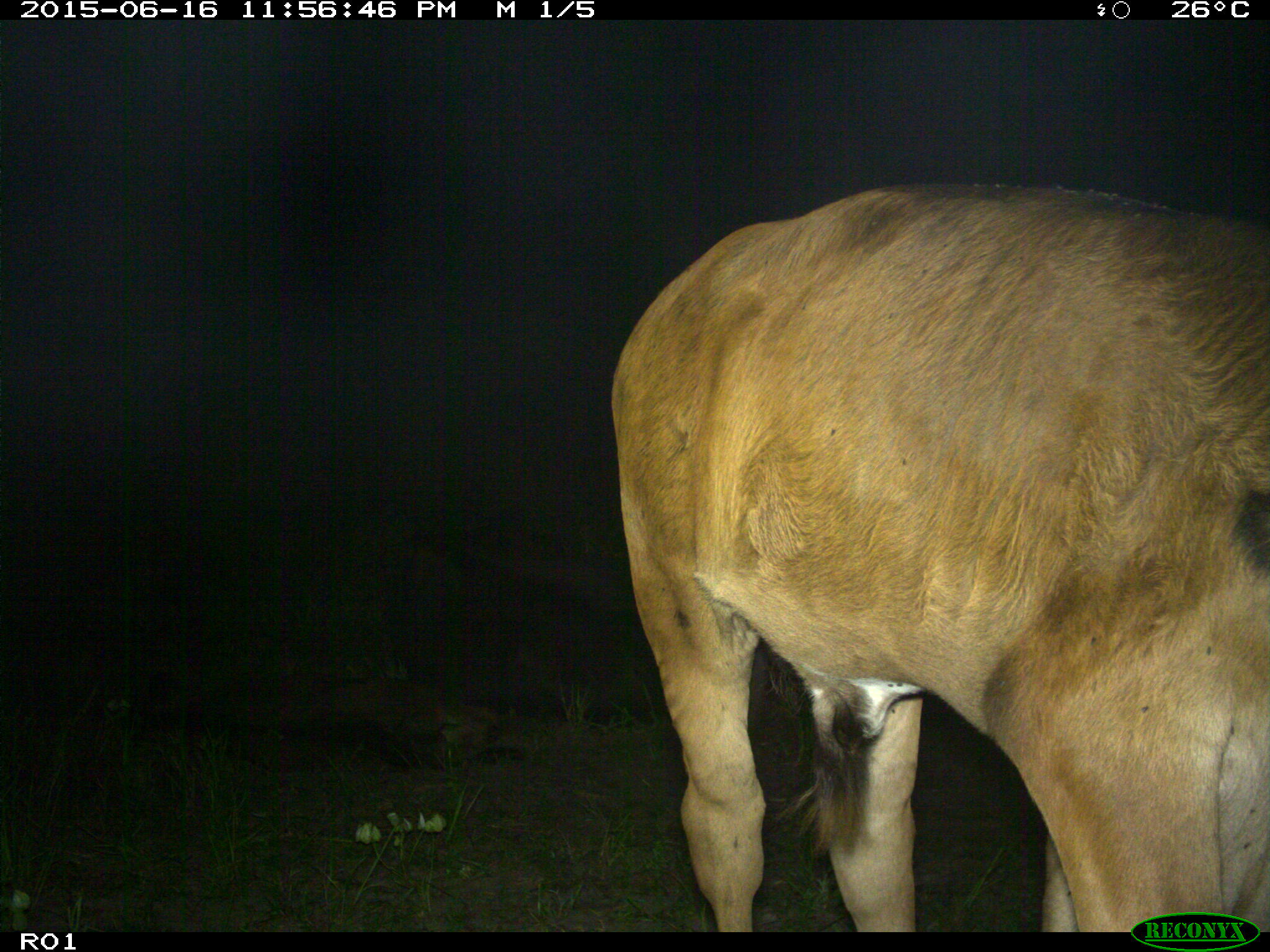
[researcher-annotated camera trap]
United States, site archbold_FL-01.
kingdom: Animalia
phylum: Chordata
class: Mammalia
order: Artiodactyla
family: Bovidae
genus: Bos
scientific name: Bos taurus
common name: domestic cow